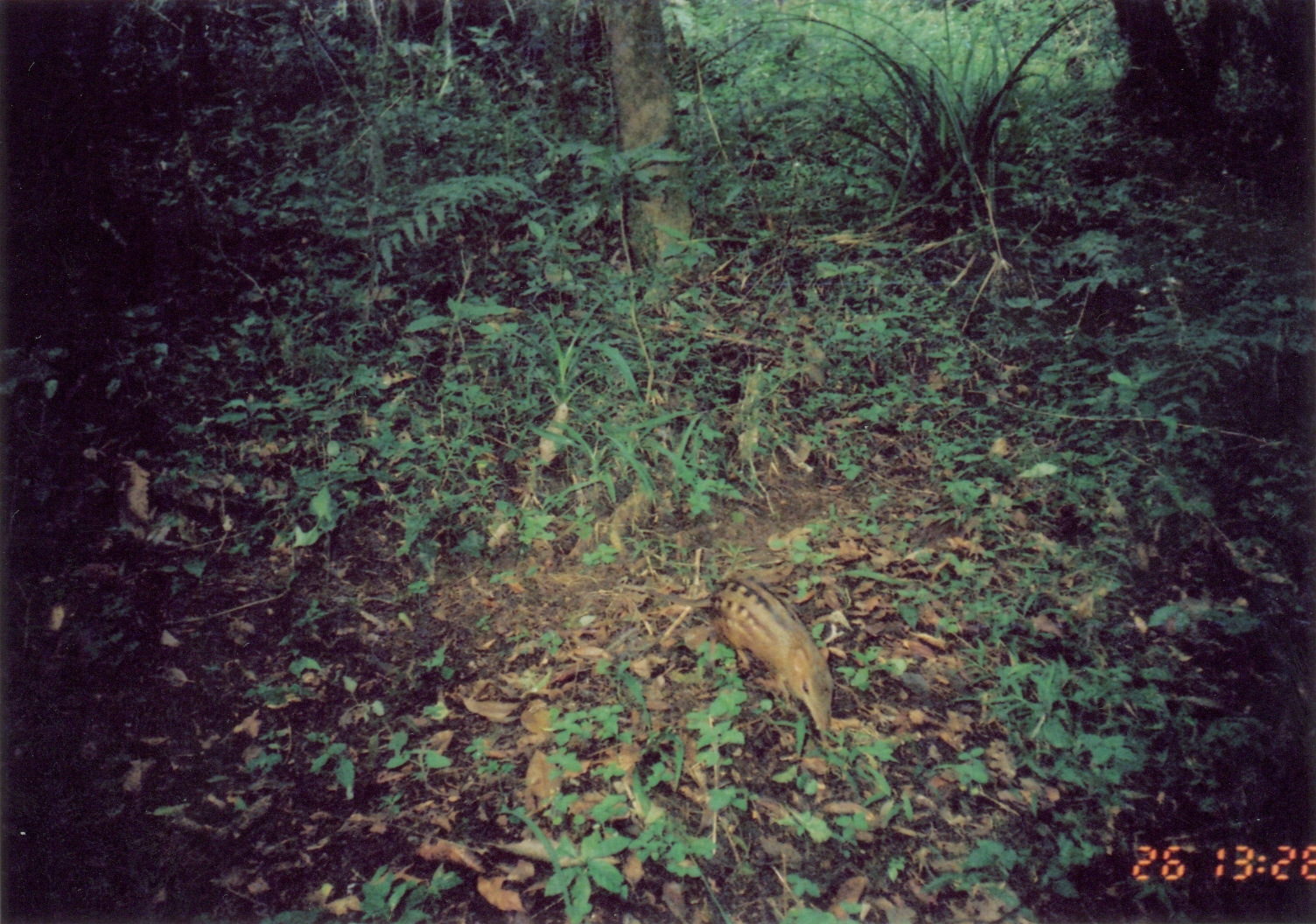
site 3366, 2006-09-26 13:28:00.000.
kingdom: Animalia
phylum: Chordata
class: Mammalia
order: Macroscelidea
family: Macroscelididae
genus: Rhynchocyon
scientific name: Rhynchocyon cirnei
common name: checkered sengi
Rhynchocyon cirnei (checkered sengi), count 1.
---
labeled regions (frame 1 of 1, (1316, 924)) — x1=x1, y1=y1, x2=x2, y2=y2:
rhynchocyon cirnei: x1=708, y1=571, x2=836, y2=732